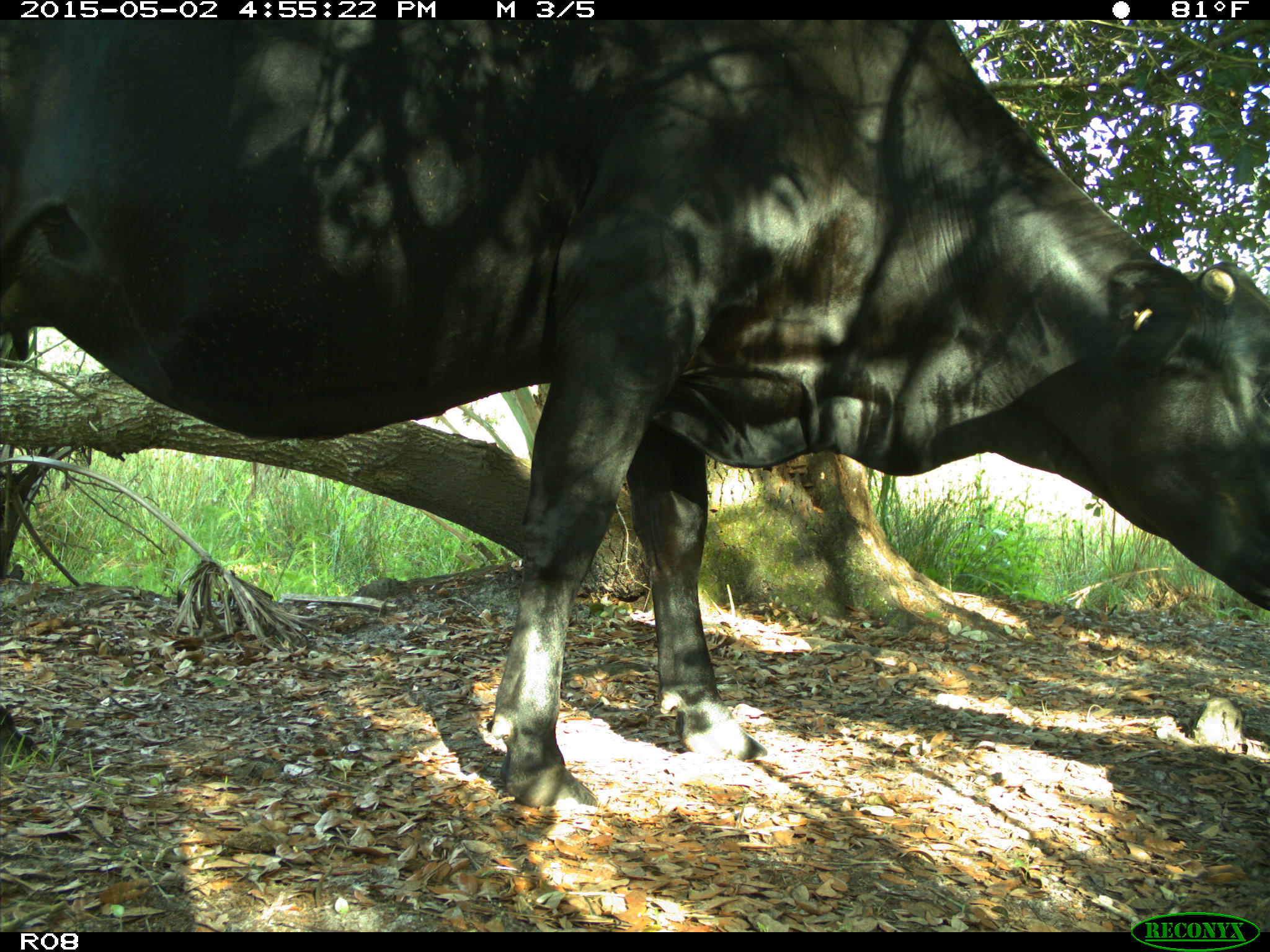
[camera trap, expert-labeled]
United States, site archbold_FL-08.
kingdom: Animalia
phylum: Chordata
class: Mammalia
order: Artiodactyla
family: Bovidae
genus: Bos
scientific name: Bos taurus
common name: domestic cow